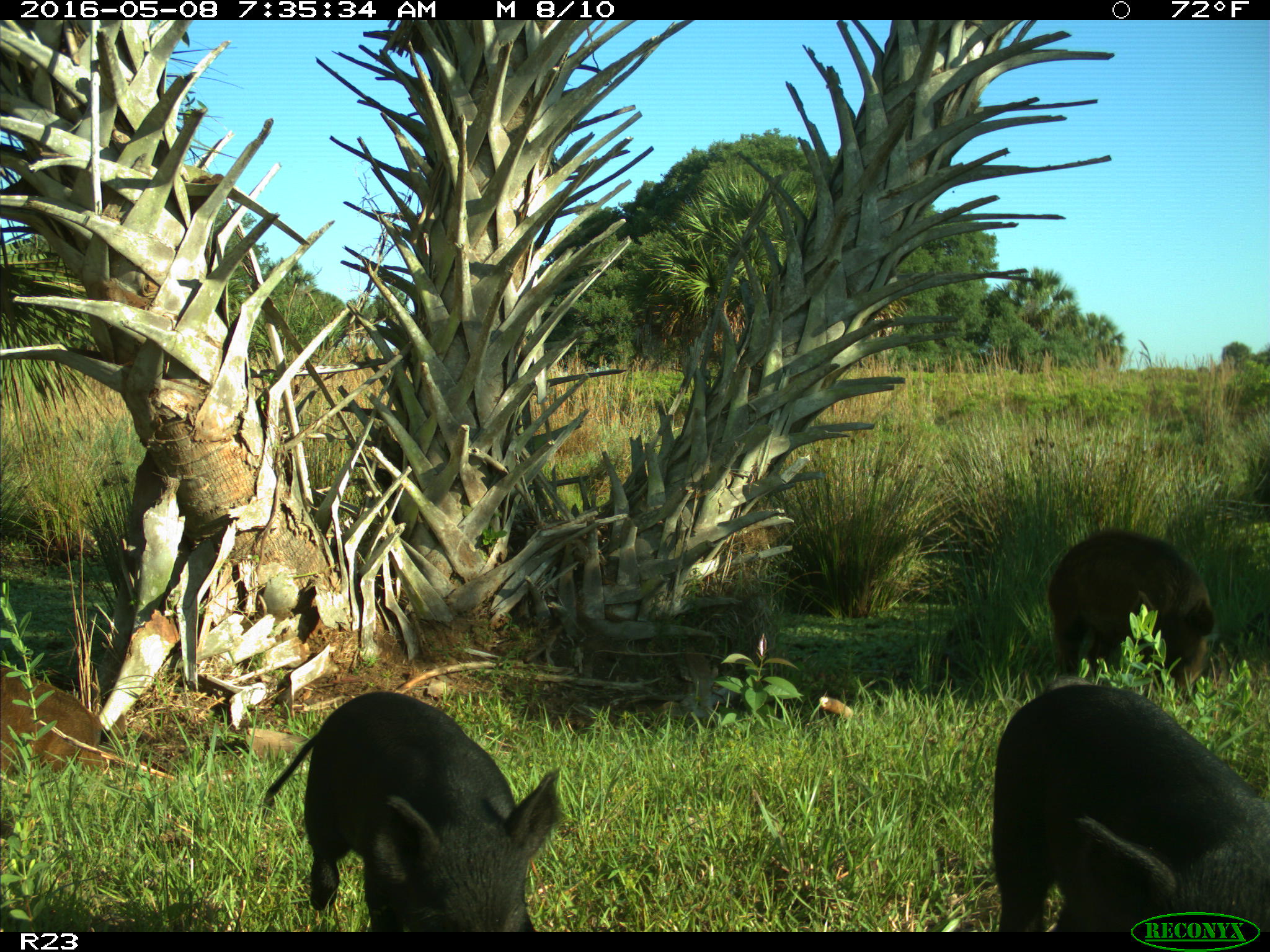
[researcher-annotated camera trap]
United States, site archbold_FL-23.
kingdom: Animalia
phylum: Chordata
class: Mammalia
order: Artiodactyla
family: Suidae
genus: Sus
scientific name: Sus scrofa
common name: wild boar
Sus scrofa (wild boar).